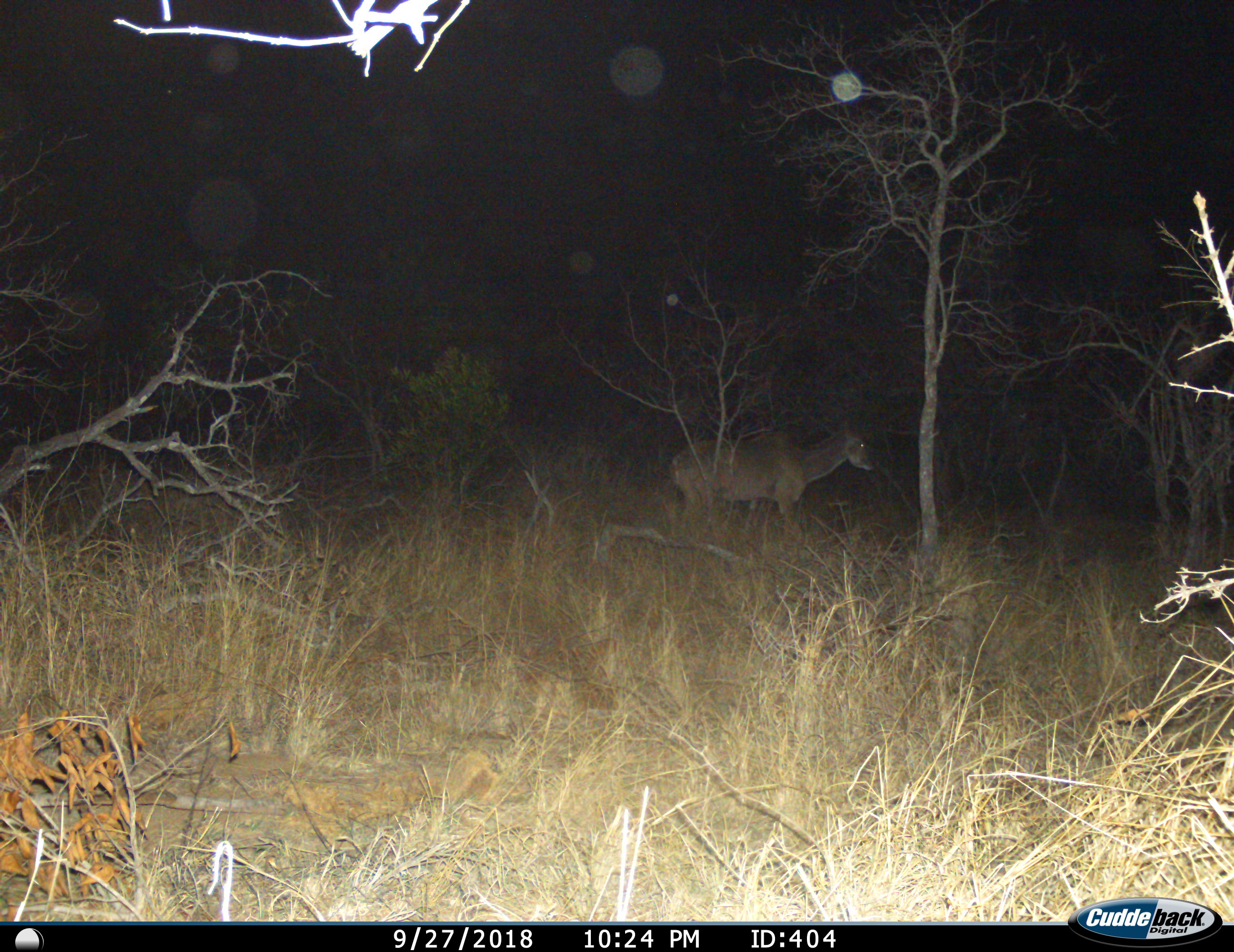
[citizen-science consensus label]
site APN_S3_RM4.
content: unidentified animal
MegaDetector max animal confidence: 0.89